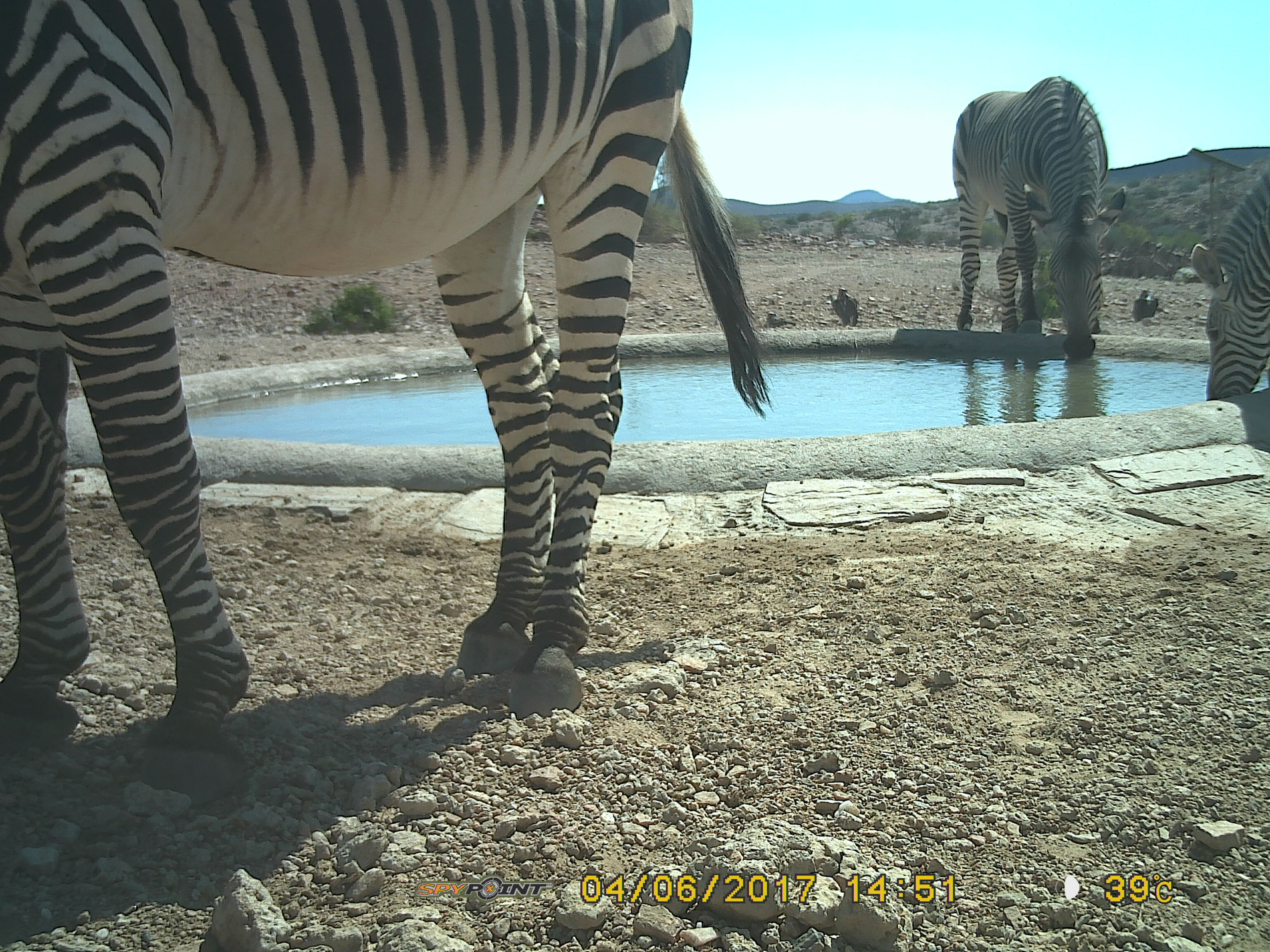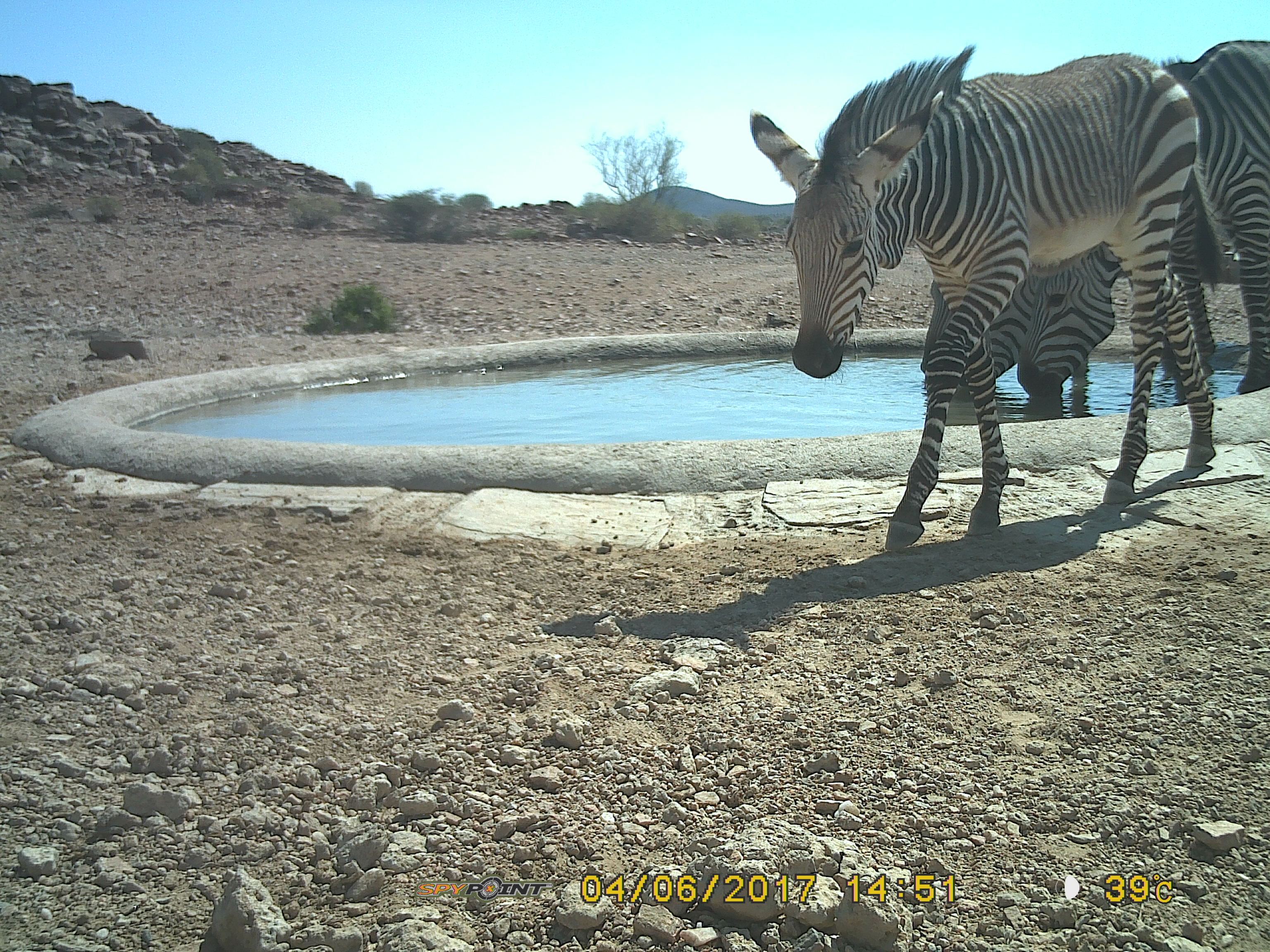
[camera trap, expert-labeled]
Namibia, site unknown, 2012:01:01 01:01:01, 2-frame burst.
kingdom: Animalia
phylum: Chordata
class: Mammalia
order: Perissodactyla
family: Equidae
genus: Equus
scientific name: Equus zebra hartmannae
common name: hartmann's mountain zebra